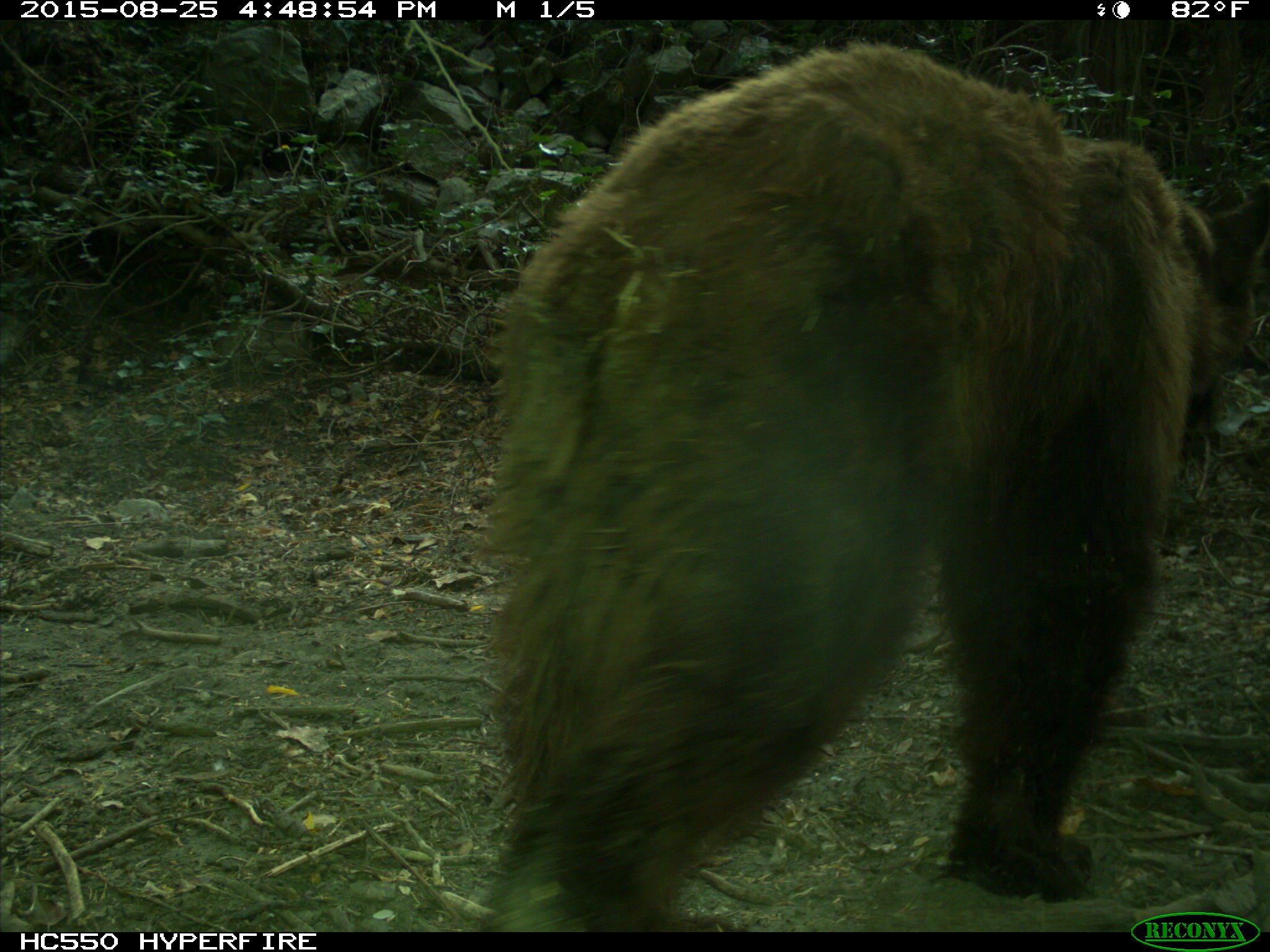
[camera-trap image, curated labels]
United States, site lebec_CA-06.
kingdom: Animalia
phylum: Chordata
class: Mammalia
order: Carnivora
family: Ursidae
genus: Ursus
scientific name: Ursus americanus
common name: american black bear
Ursus americanus (american black bear).